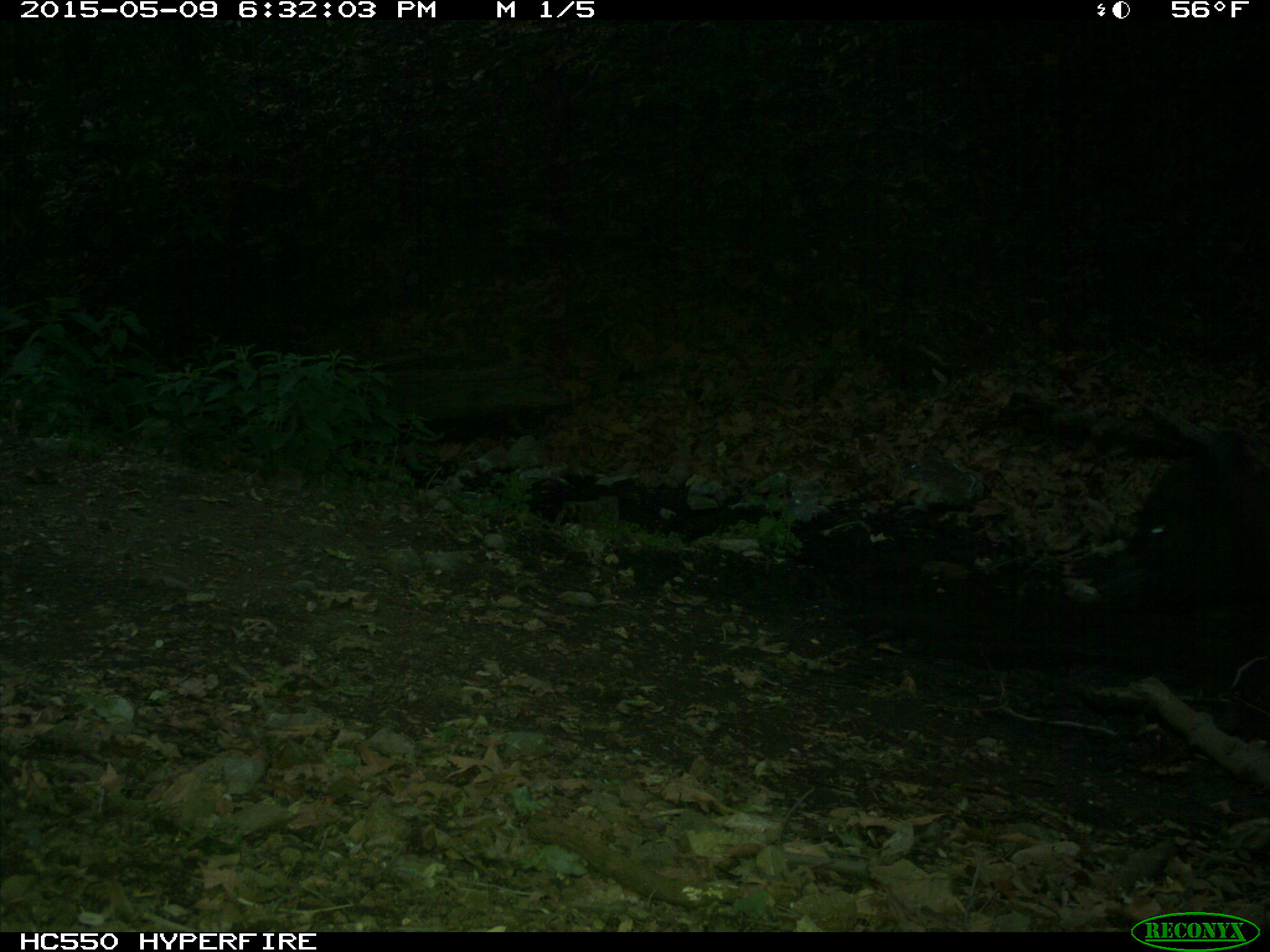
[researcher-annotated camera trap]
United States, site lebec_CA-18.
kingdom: Animalia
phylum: Chordata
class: Mammalia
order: Artiodactyla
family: Bovidae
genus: Bos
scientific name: Bos taurus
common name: domestic cow